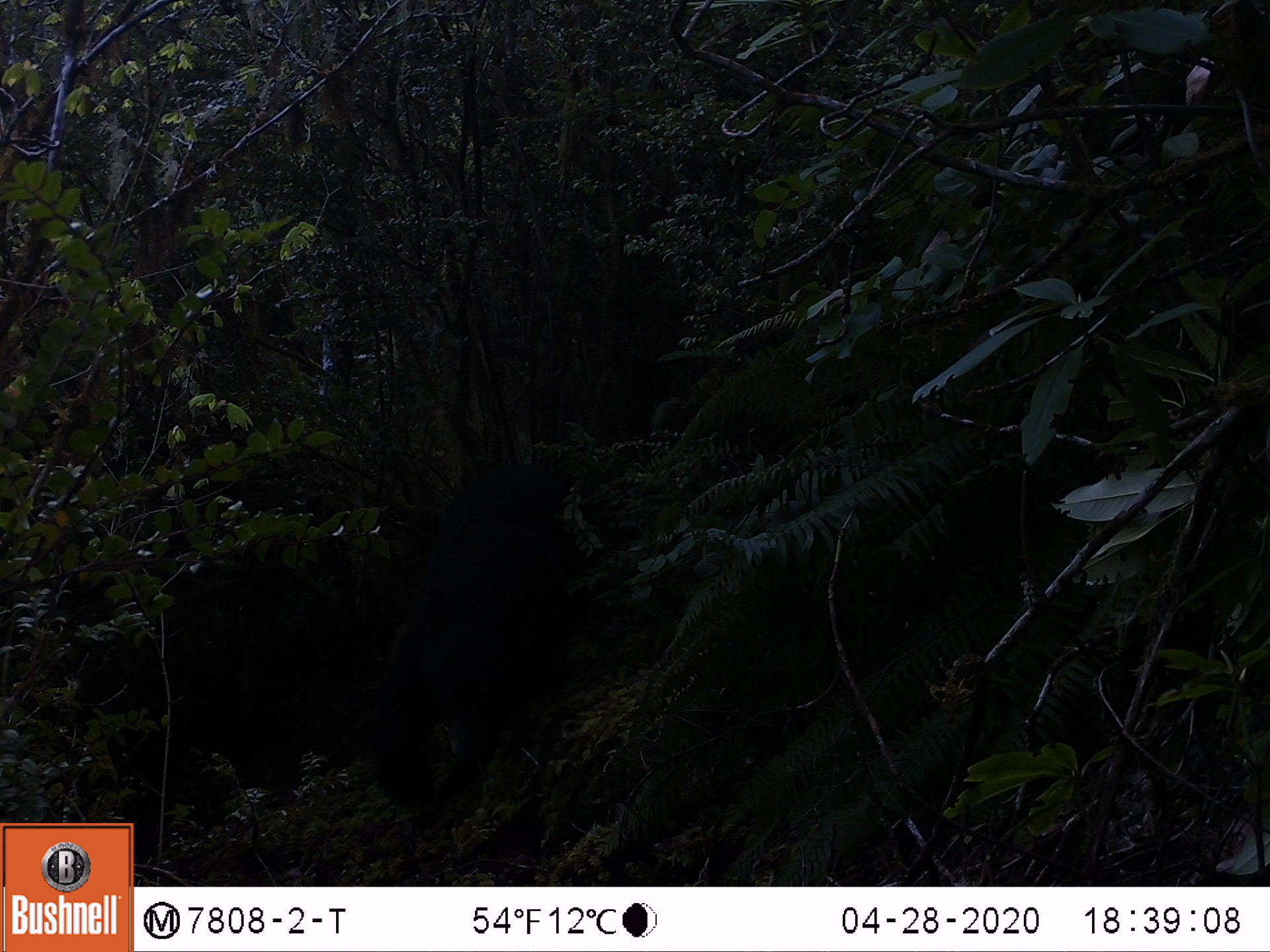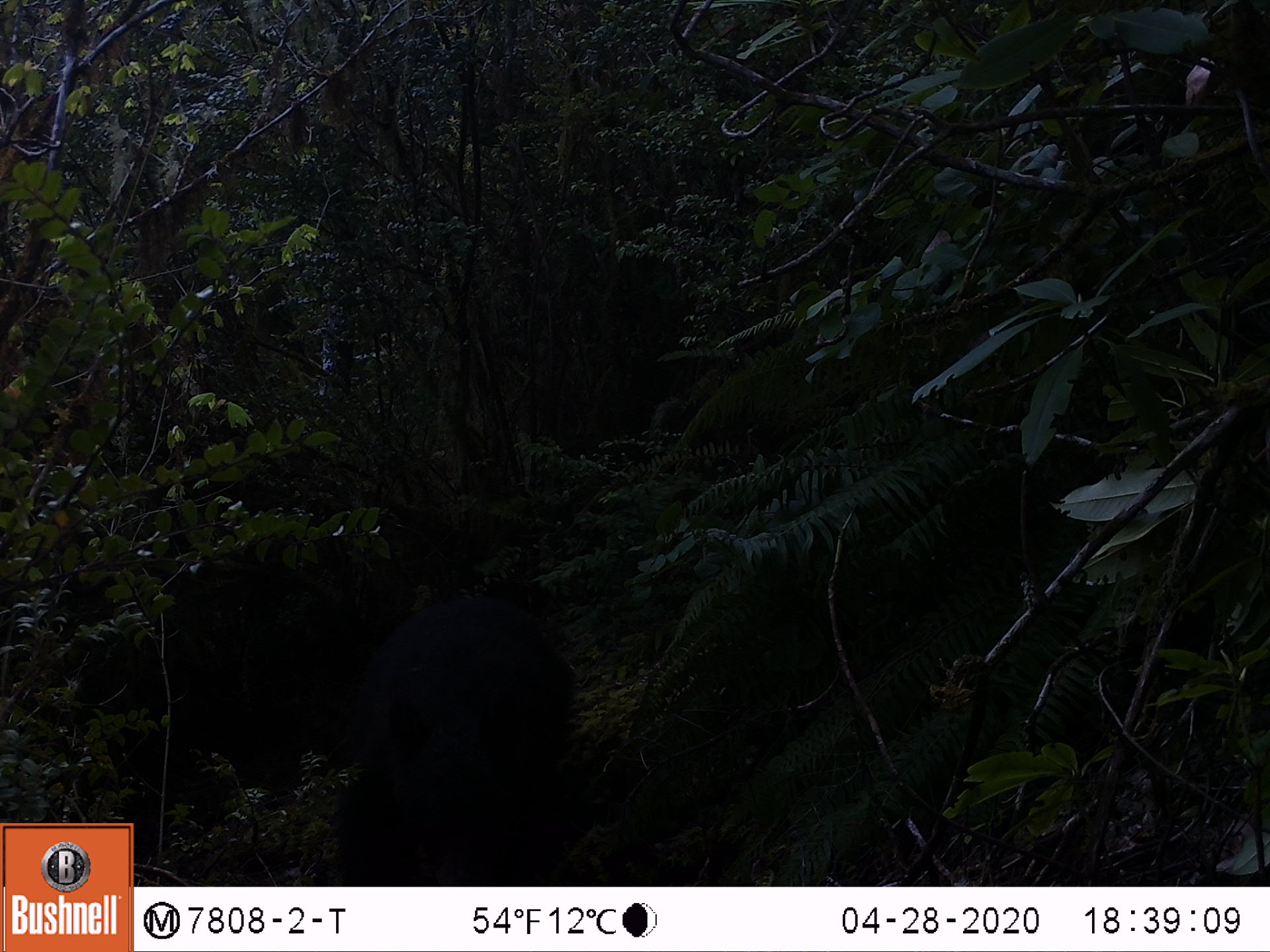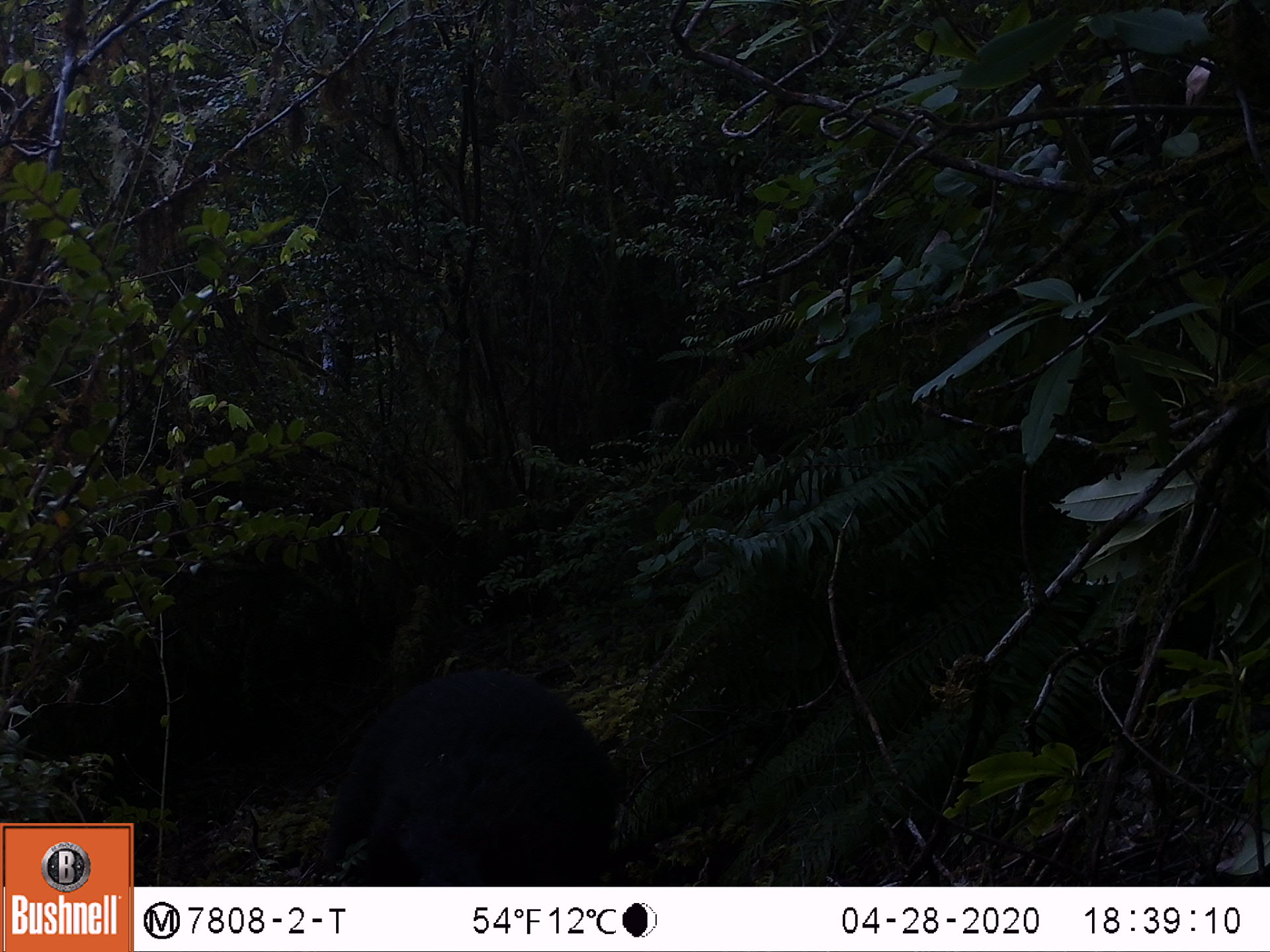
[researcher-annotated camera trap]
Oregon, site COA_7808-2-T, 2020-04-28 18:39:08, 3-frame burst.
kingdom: Animalia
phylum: Chordata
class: Mammalia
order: Carnivora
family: Ursidae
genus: Ursus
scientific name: Ursus americanus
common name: american black bear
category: black bear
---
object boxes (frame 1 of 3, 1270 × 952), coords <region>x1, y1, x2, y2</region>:
black bear: <region>159, 513, 641, 836</region>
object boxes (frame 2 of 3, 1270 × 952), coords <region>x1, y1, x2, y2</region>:
black bear: <region>356, 570, 596, 880</region>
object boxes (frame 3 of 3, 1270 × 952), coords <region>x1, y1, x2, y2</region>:
black bear: <region>306, 651, 647, 882</region>